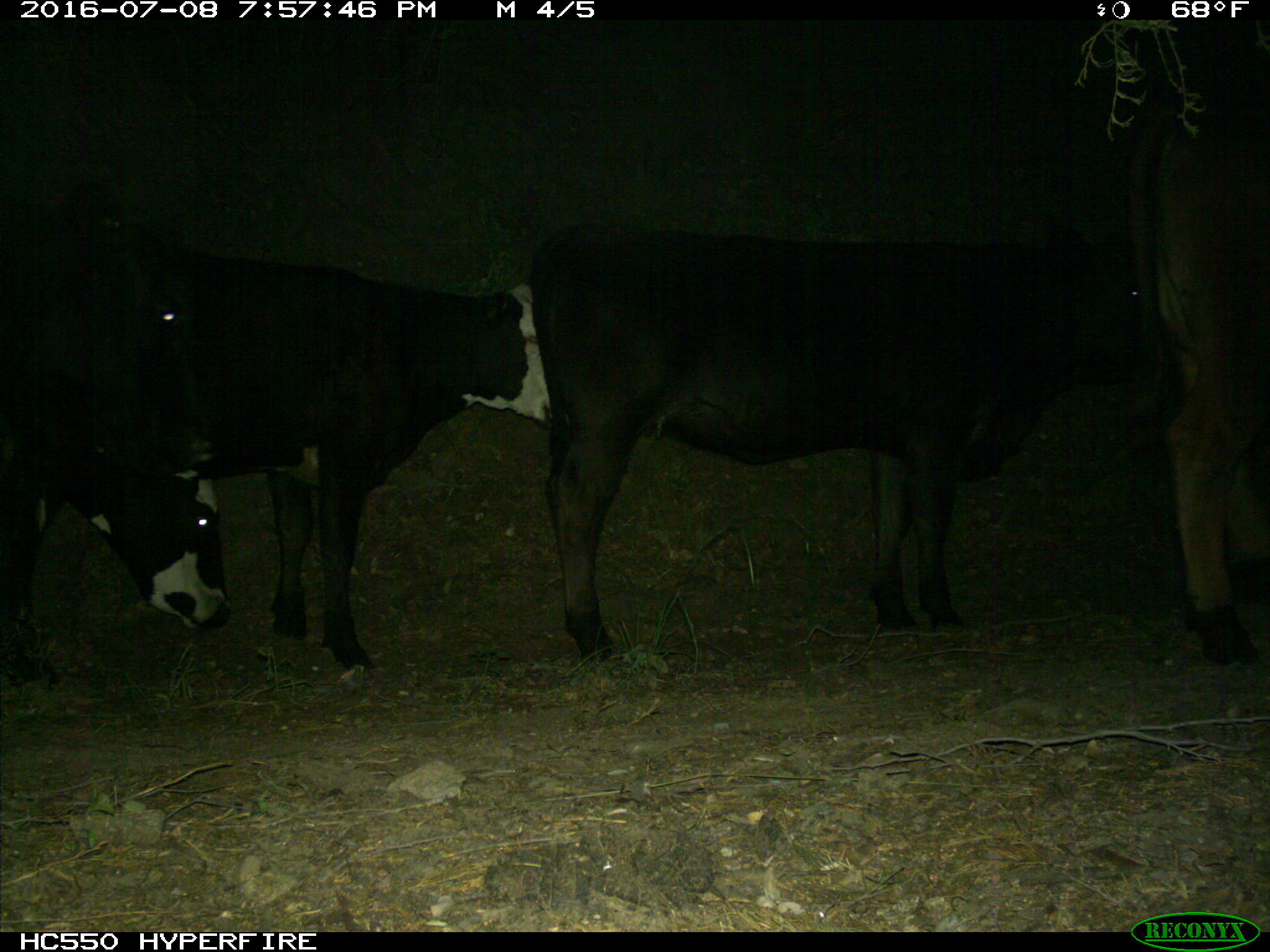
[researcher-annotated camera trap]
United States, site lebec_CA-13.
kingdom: Animalia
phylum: Chordata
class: Mammalia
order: Artiodactyla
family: Bovidae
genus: Bos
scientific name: Bos taurus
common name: domestic cow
Bos taurus (domestic cow).